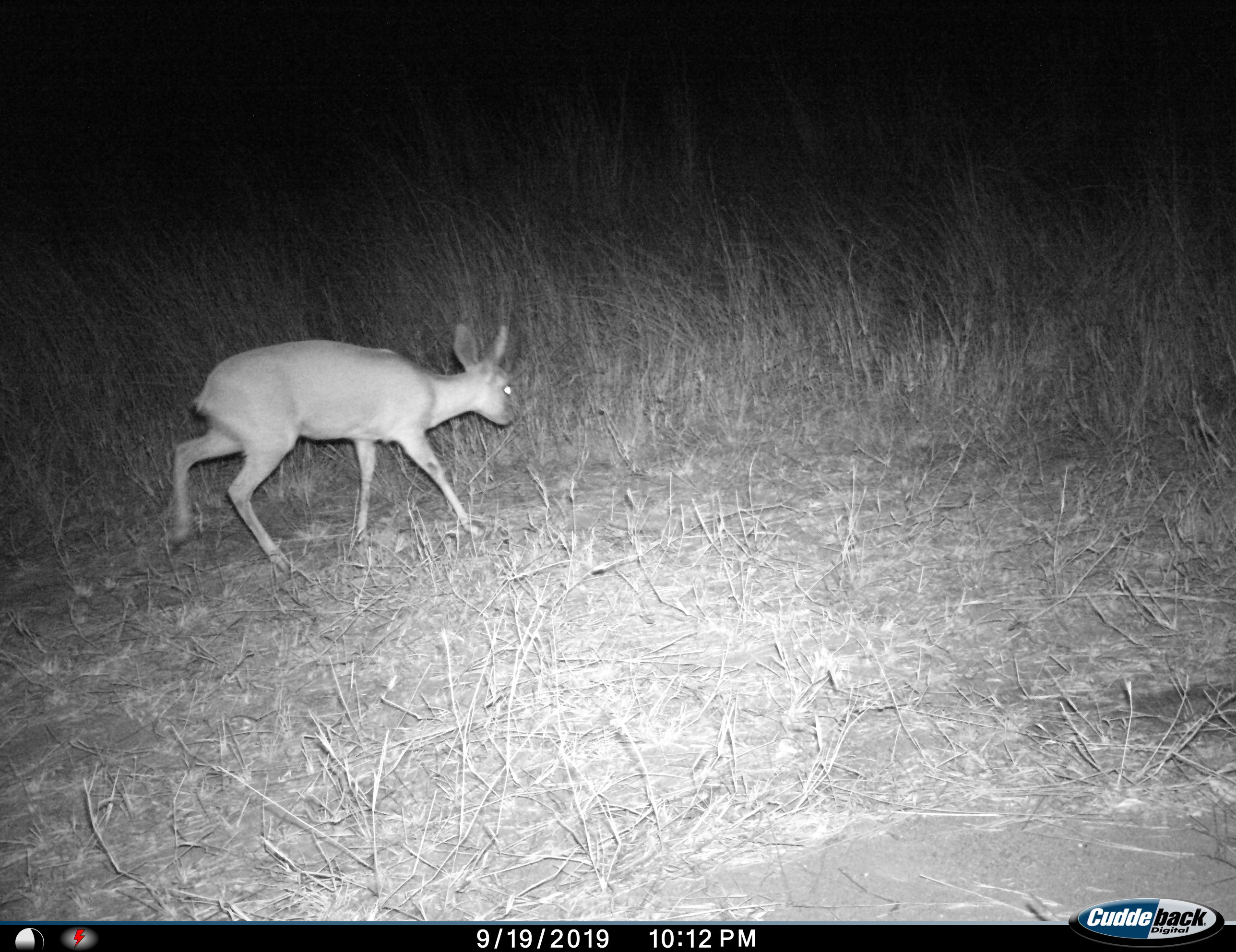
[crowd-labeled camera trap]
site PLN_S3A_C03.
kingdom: Animalia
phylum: Chordata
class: Mammalia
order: Artiodactyla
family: Bovidae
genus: Raphicerus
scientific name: Raphicerus campestris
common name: steenbok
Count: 1.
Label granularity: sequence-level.